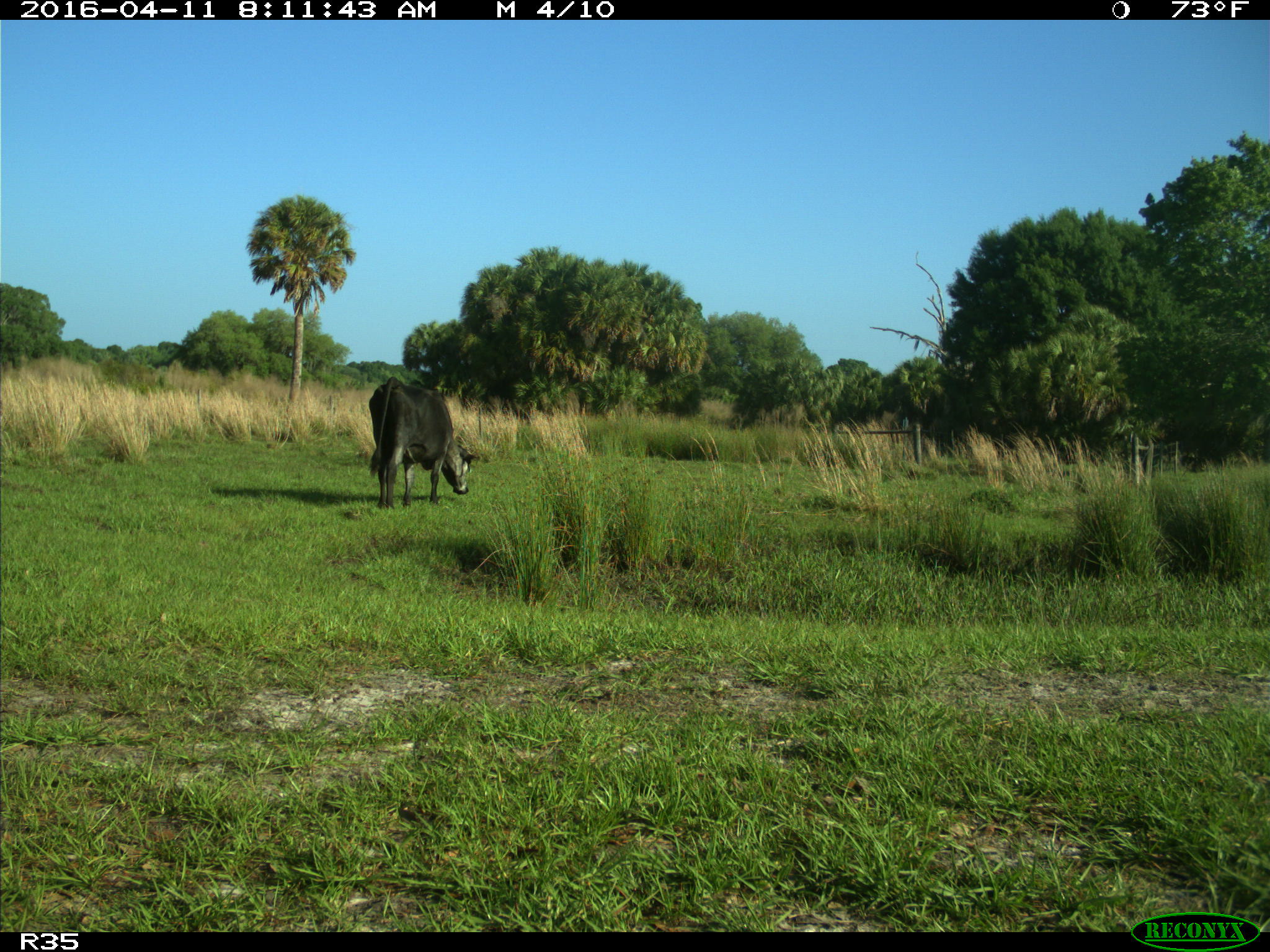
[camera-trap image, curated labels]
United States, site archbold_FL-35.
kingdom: Animalia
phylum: Chordata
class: Mammalia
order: Artiodactyla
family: Bovidae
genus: Bos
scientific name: Bos taurus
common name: domestic cow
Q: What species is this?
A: Bos taurus (domestic cow).